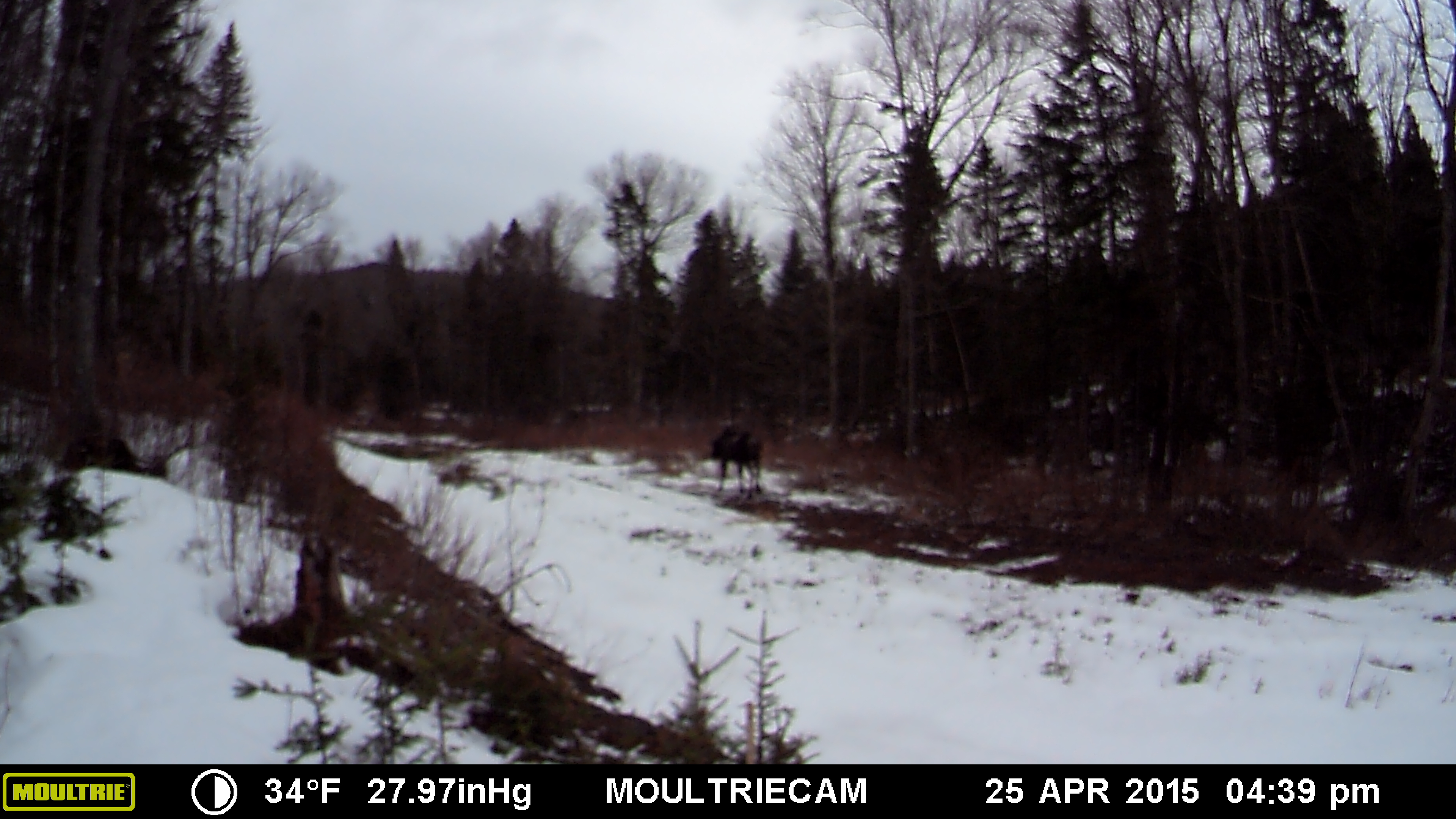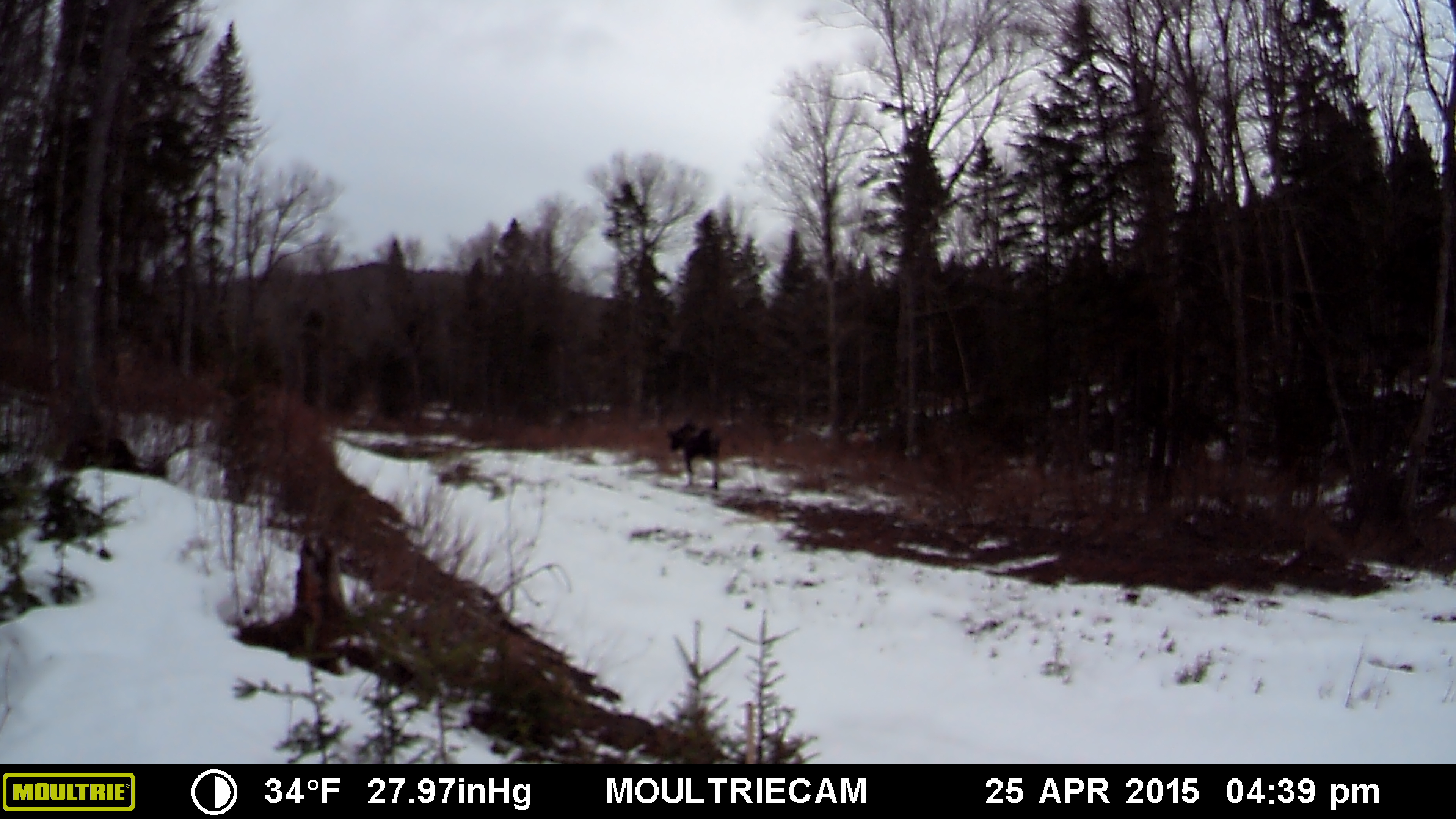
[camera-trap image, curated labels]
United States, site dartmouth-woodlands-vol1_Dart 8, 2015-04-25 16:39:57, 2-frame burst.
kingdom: Animalia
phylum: Chordata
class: Mammalia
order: Artiodactyla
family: Cervidae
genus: Alces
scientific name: Alces alces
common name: moose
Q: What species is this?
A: Moose (Alces alces).